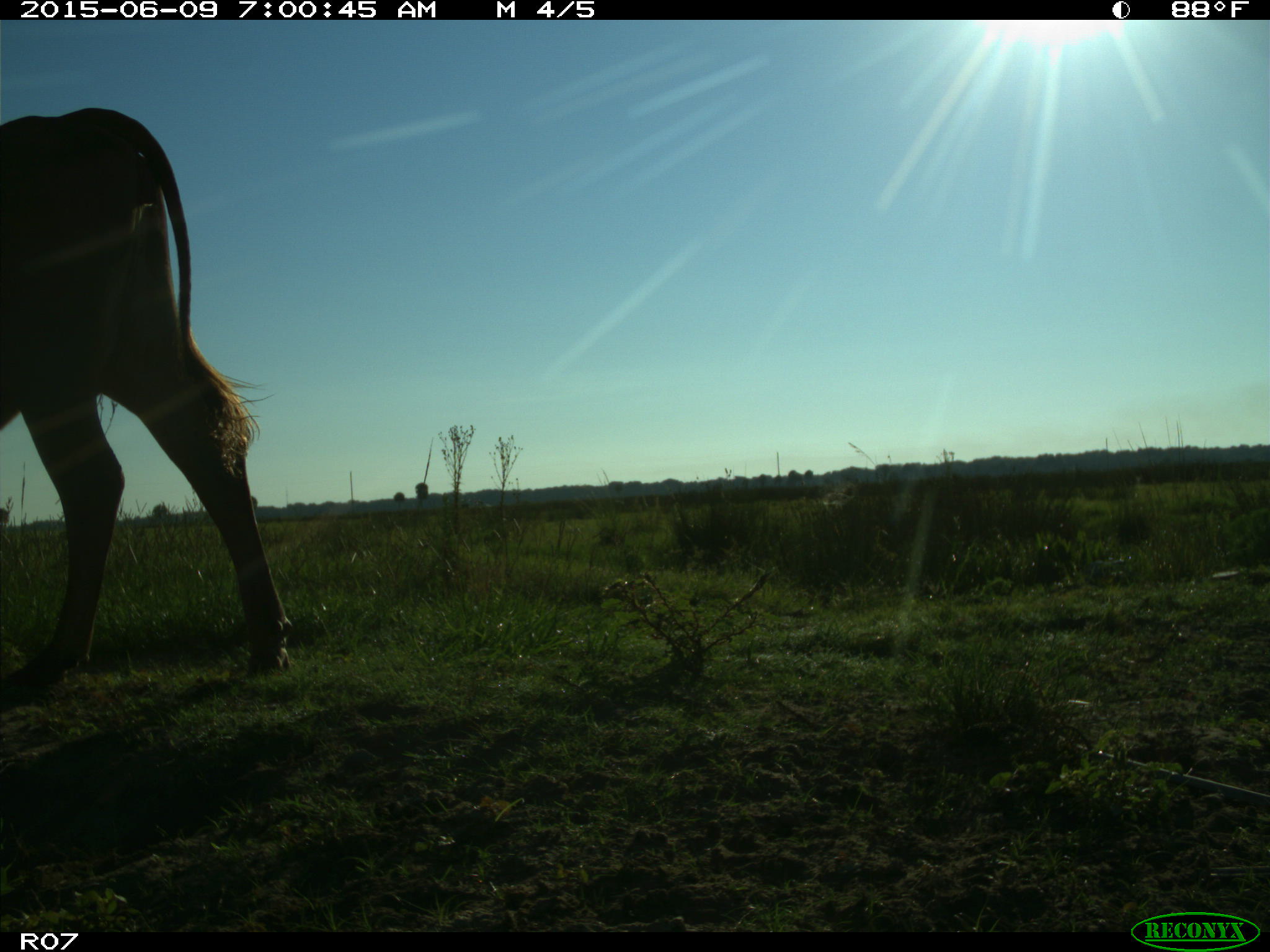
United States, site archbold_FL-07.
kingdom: Animalia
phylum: Chordata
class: Mammalia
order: Artiodactyla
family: Bovidae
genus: Bos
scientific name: Bos taurus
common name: domestic cow